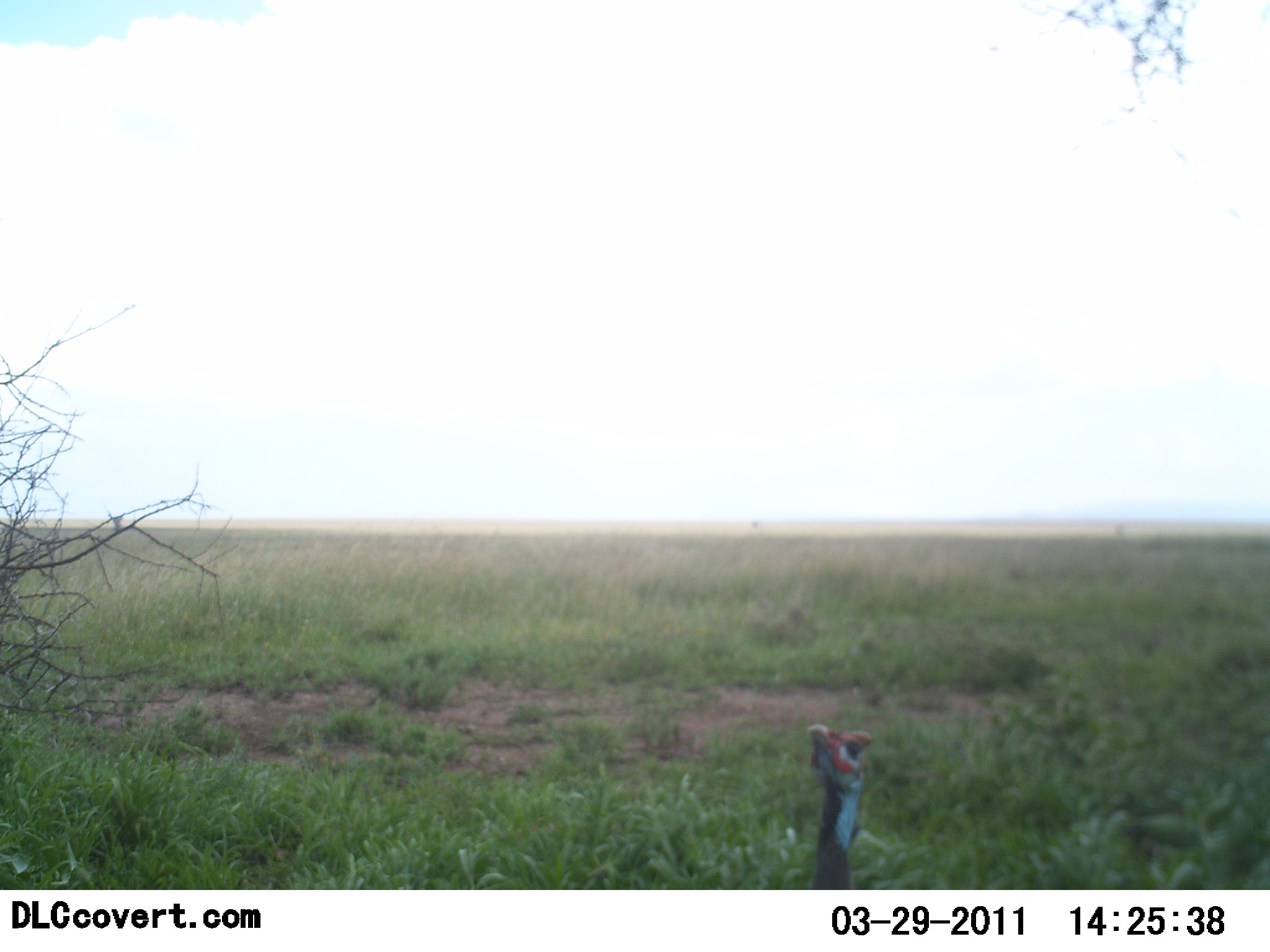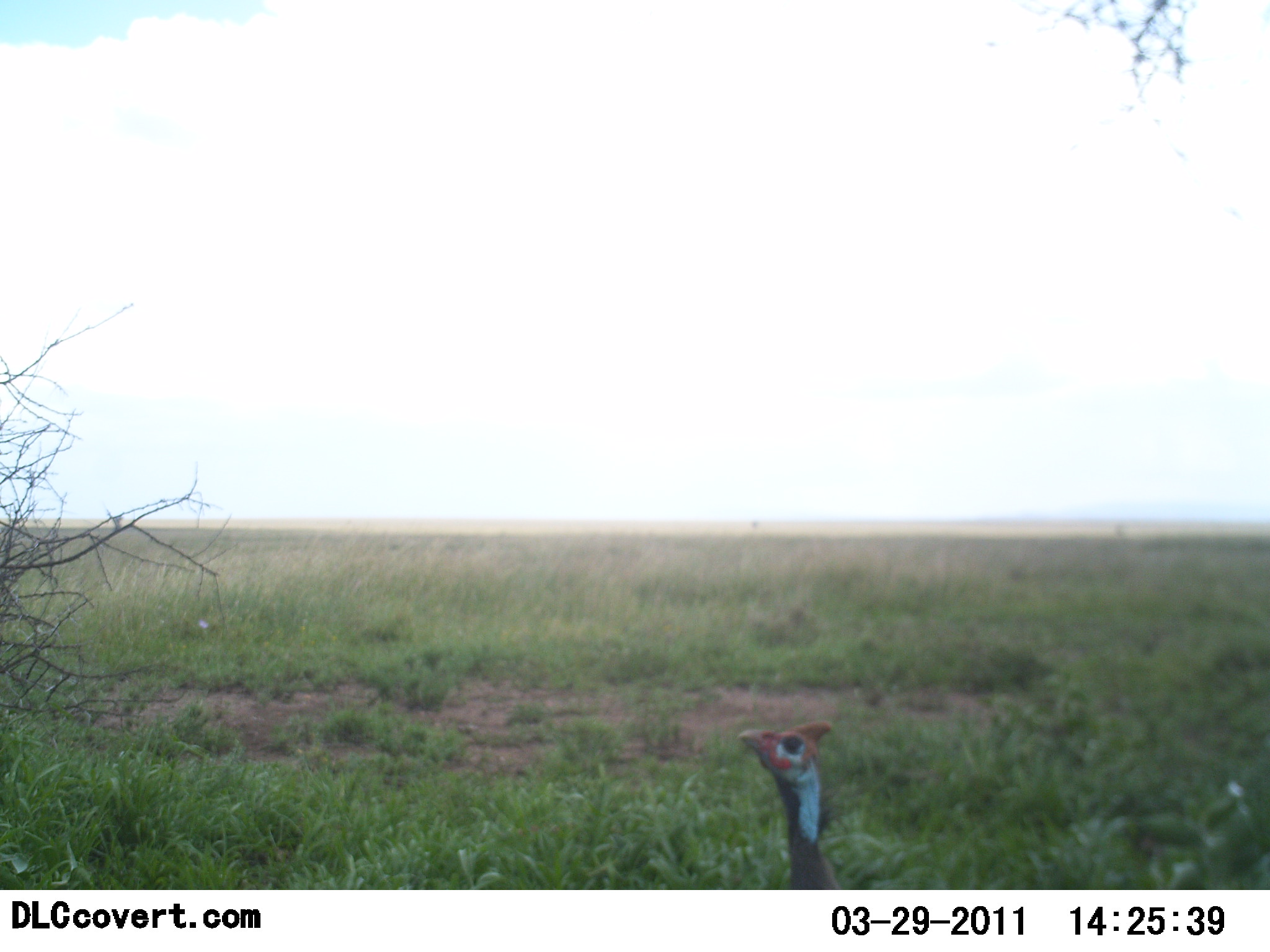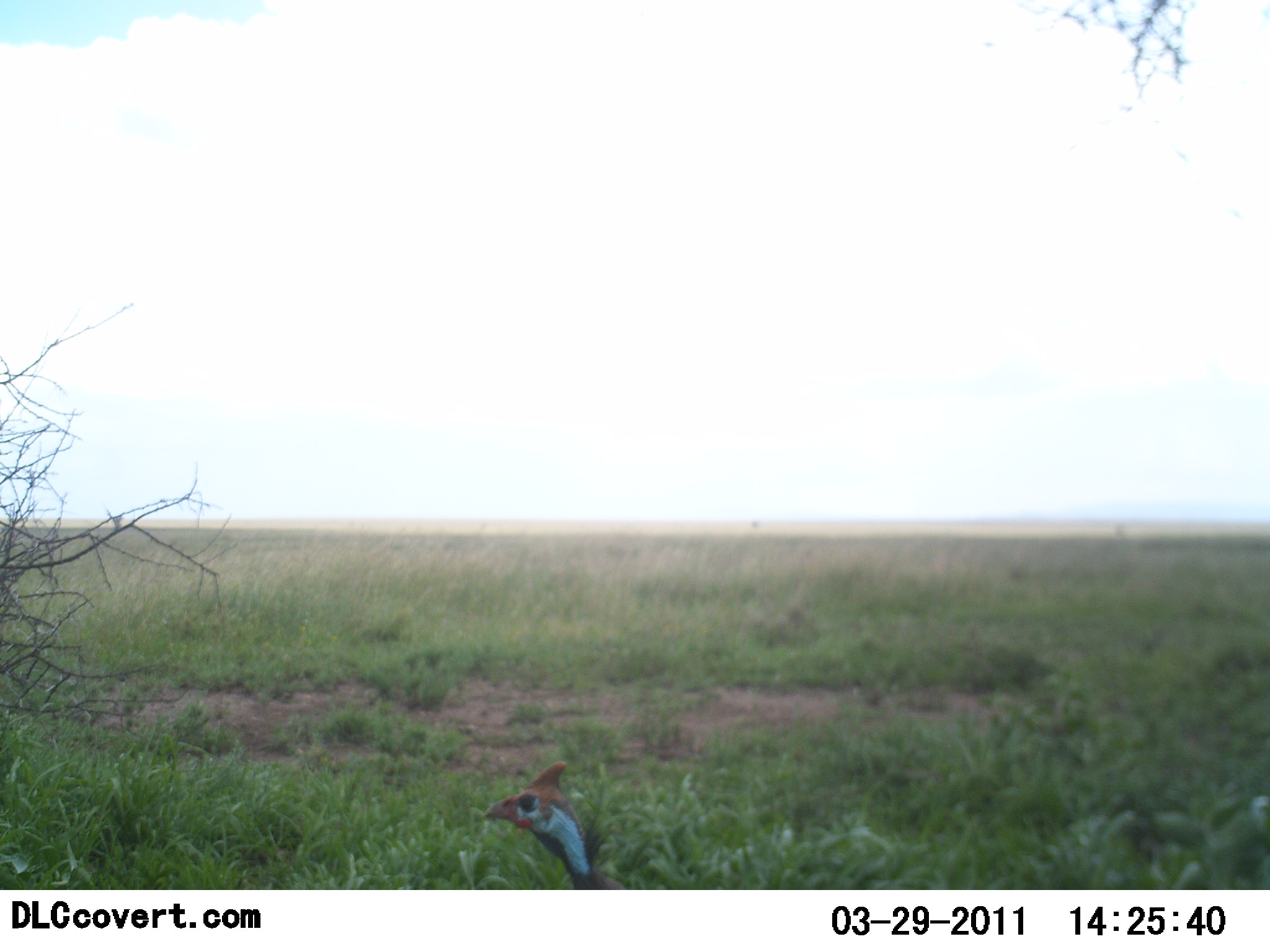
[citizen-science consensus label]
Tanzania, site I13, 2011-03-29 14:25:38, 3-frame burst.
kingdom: Animalia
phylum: Chordata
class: Aves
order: Galliformes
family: Numididae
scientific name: Numididae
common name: guinea fowl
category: guineafowl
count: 1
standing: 58%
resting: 0%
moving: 42%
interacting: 0%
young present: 0%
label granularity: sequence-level